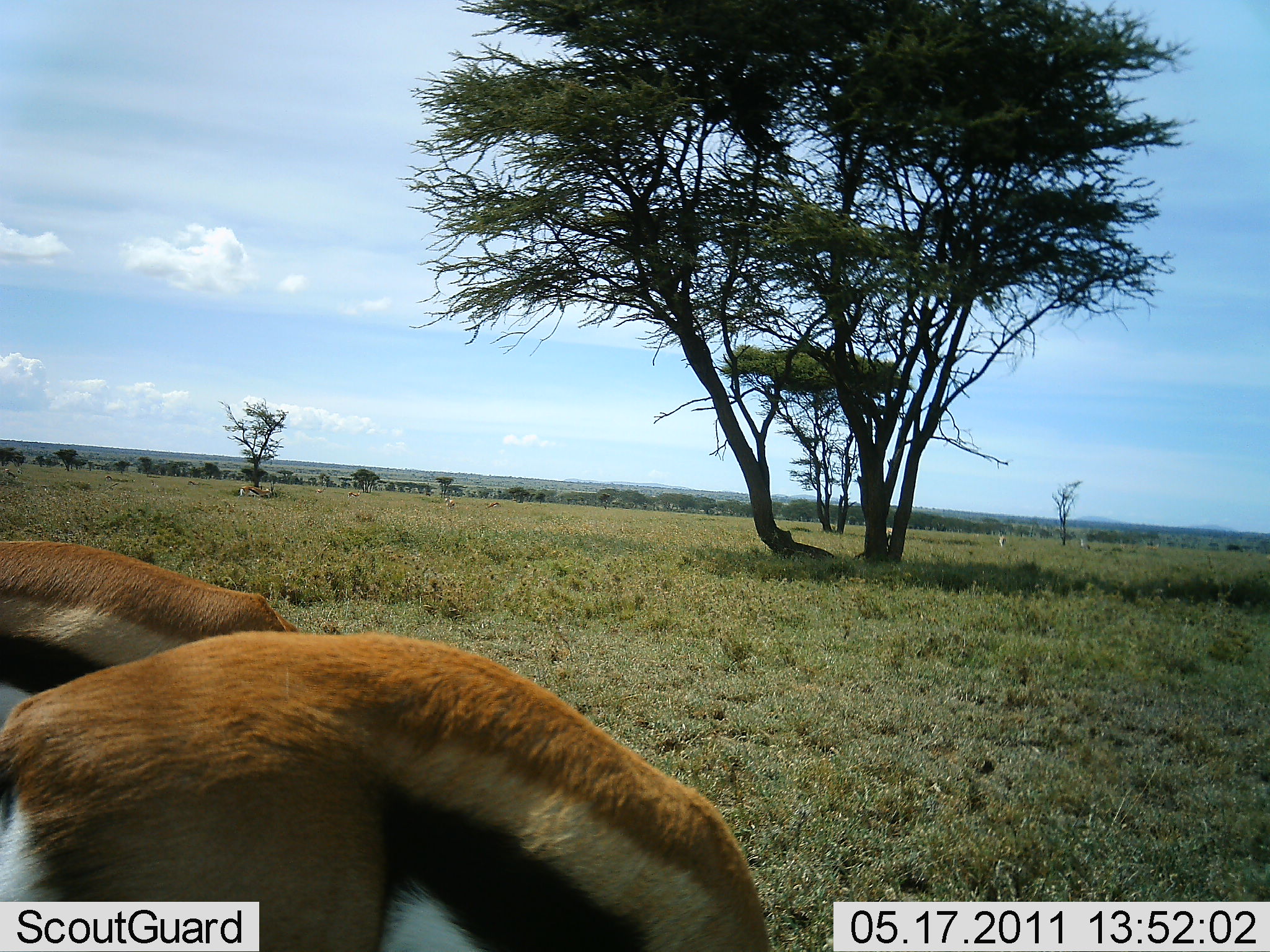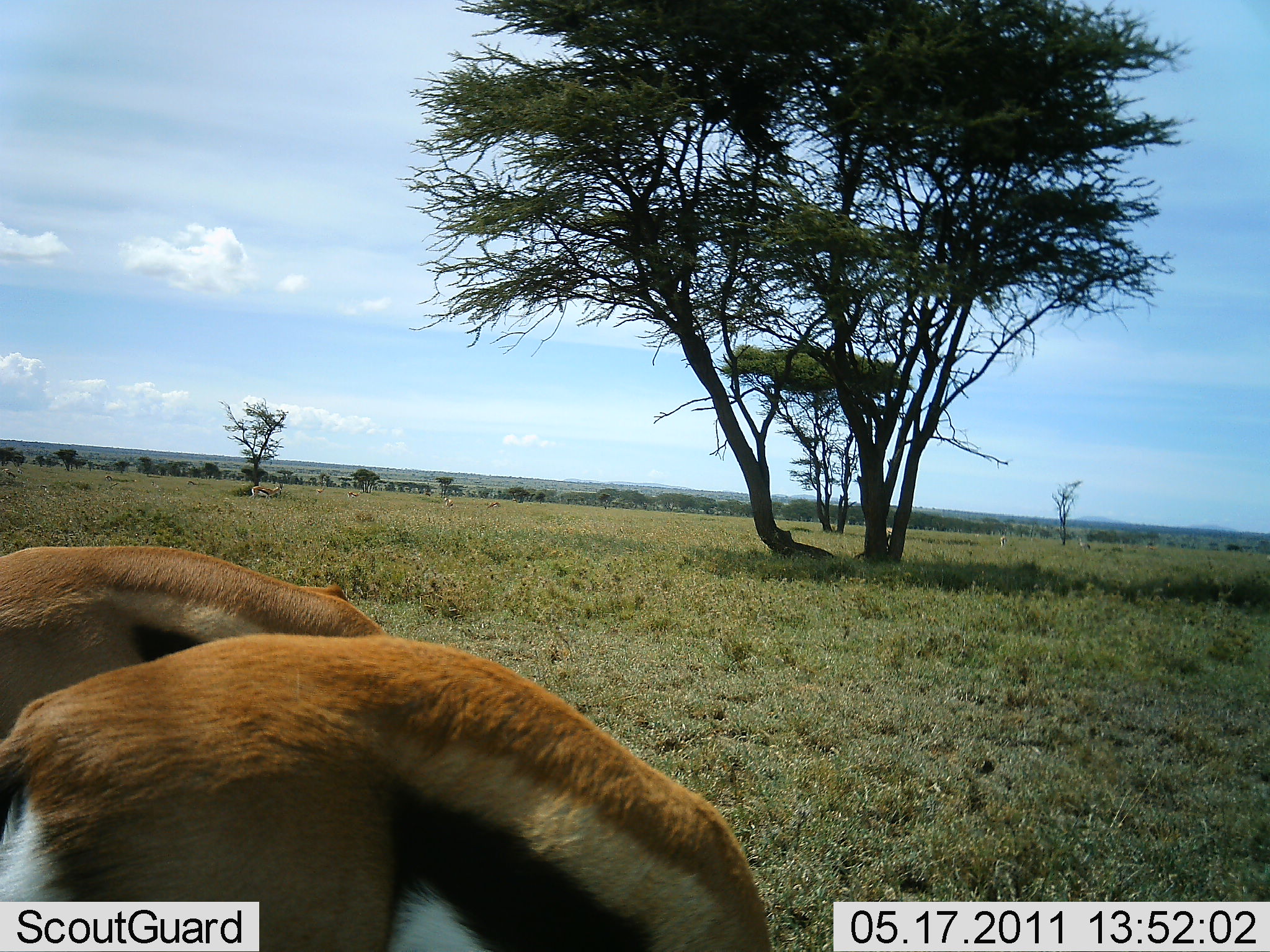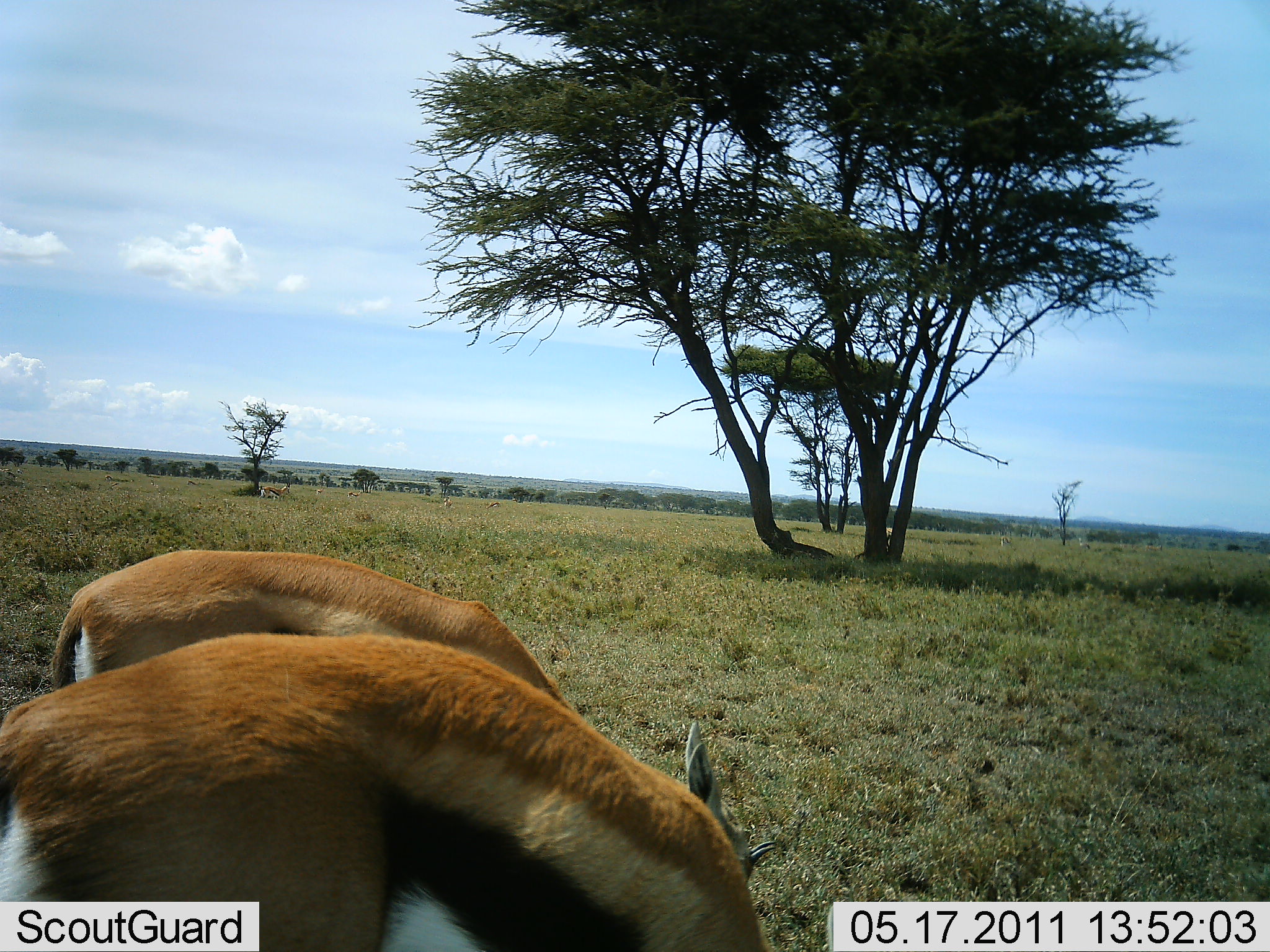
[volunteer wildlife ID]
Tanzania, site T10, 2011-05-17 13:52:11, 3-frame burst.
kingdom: Animalia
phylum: Chordata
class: Mammalia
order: Artiodactyla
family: Bovidae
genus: Eudorcas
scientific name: Eudorcas thomsonii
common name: thomson's gazelle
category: gazellethomsons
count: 2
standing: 45%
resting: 9%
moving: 0%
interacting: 0%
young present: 9%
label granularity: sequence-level